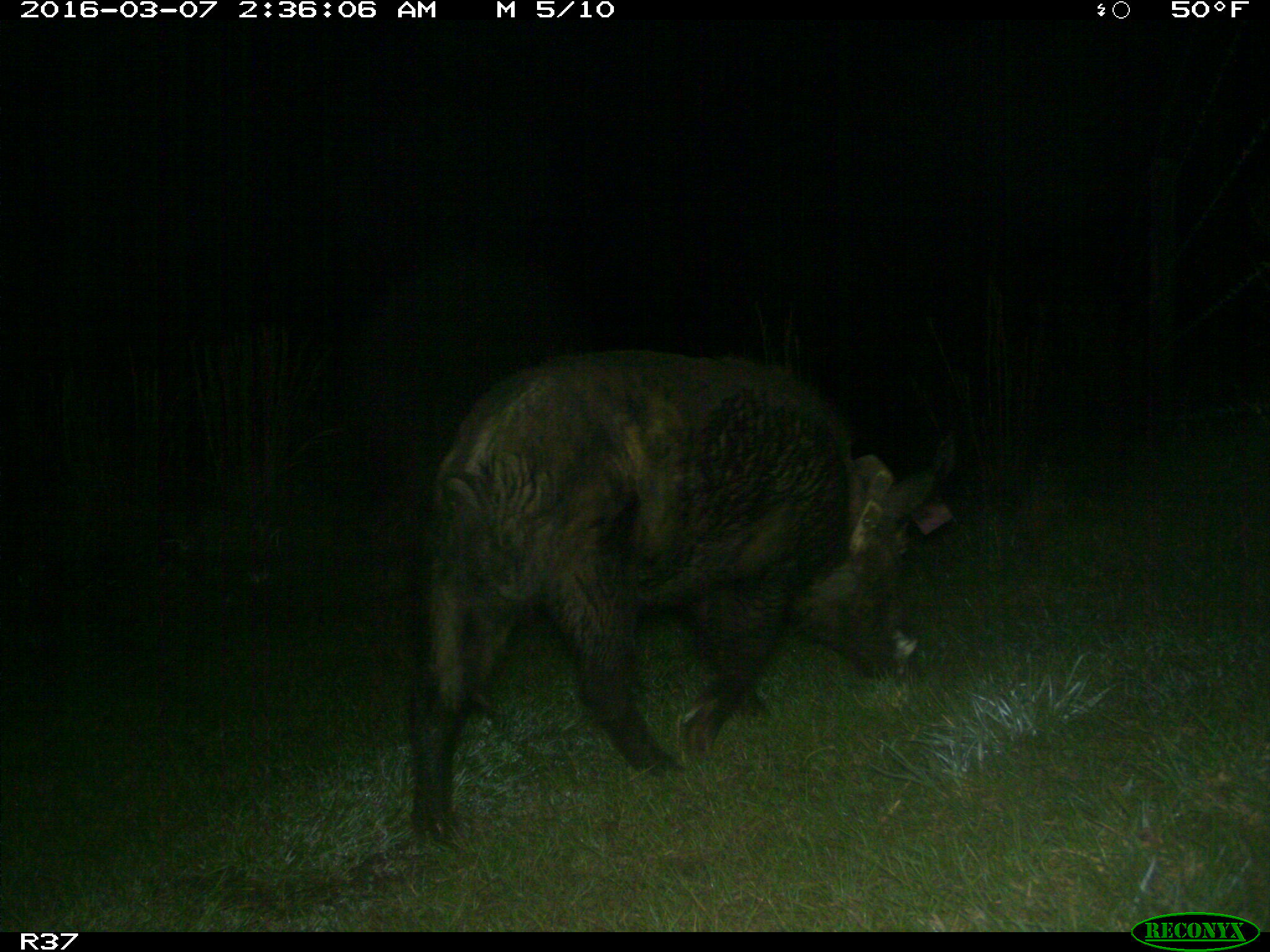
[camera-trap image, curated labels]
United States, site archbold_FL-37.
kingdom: Animalia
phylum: Chordata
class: Mammalia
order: Artiodactyla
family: Suidae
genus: Sus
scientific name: Sus scrofa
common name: wild boar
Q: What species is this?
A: Sus scrofa (wild boar).